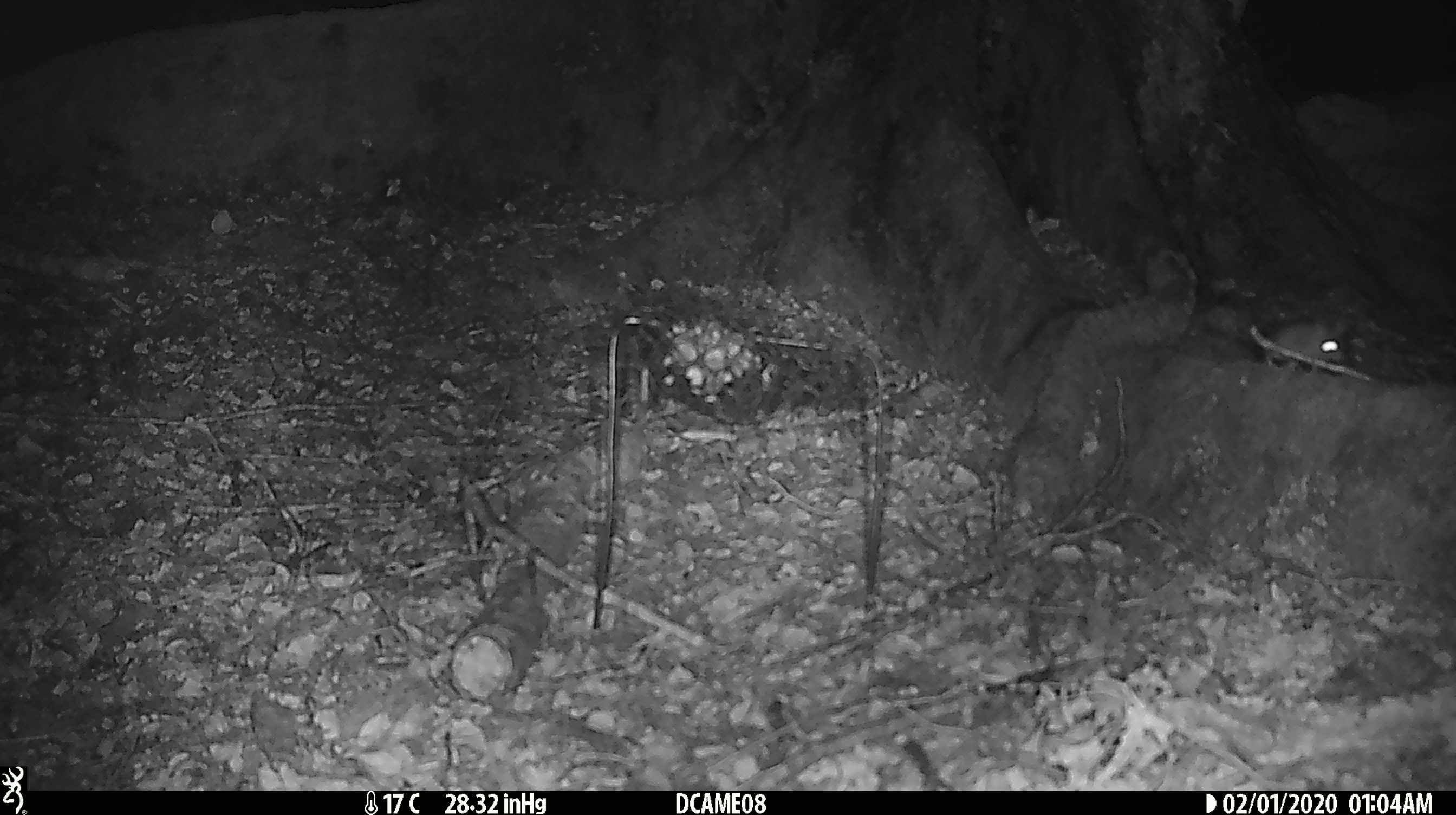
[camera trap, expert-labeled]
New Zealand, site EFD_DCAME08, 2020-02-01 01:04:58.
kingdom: Animalia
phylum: Chordata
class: Mammalia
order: Rodentia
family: Muridae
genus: Mus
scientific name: Mus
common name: mouse